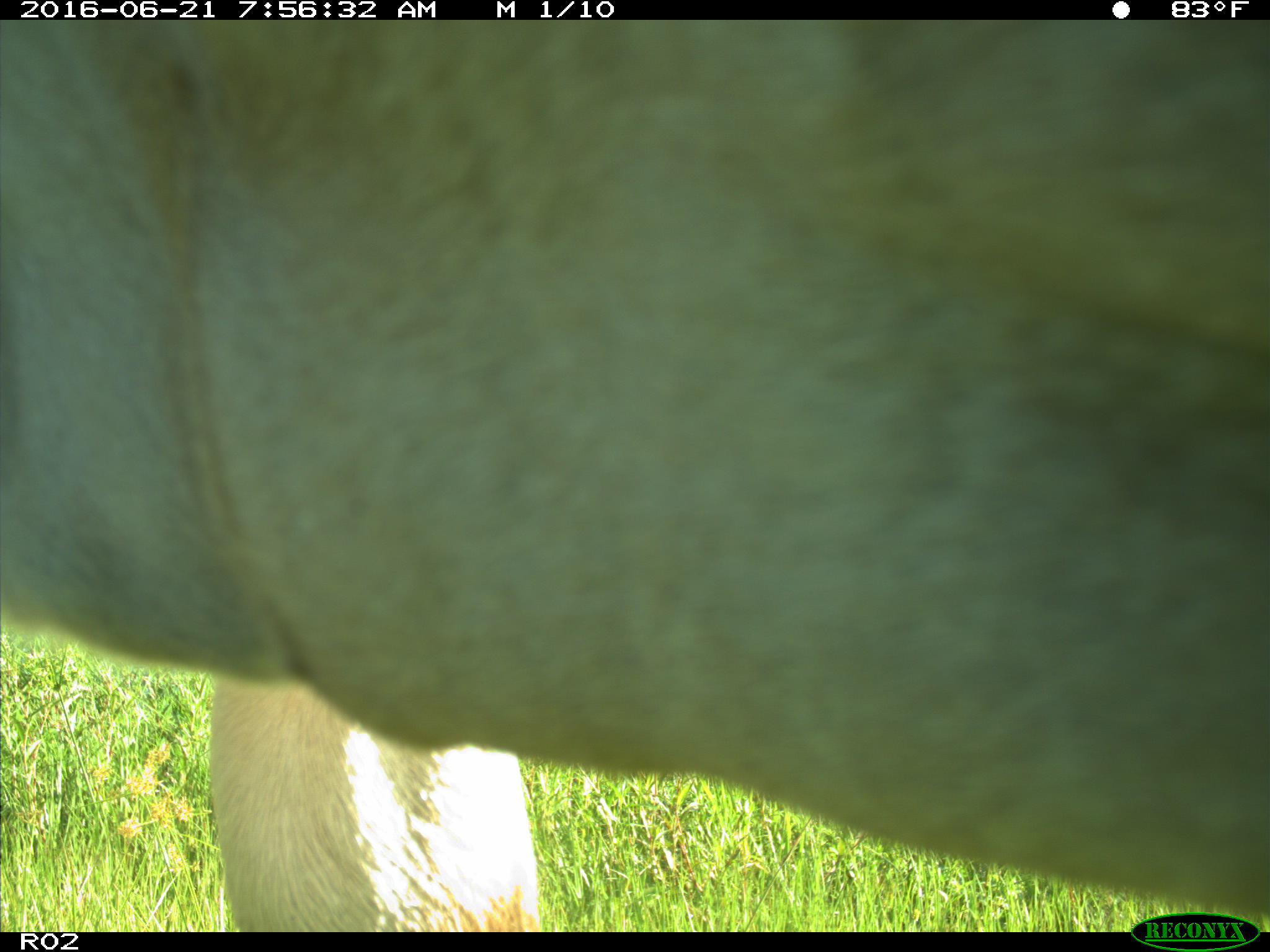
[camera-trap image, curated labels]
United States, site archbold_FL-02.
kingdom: Animalia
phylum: Chordata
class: Mammalia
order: Artiodactyla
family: Bovidae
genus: Bos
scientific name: Bos taurus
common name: domestic cow